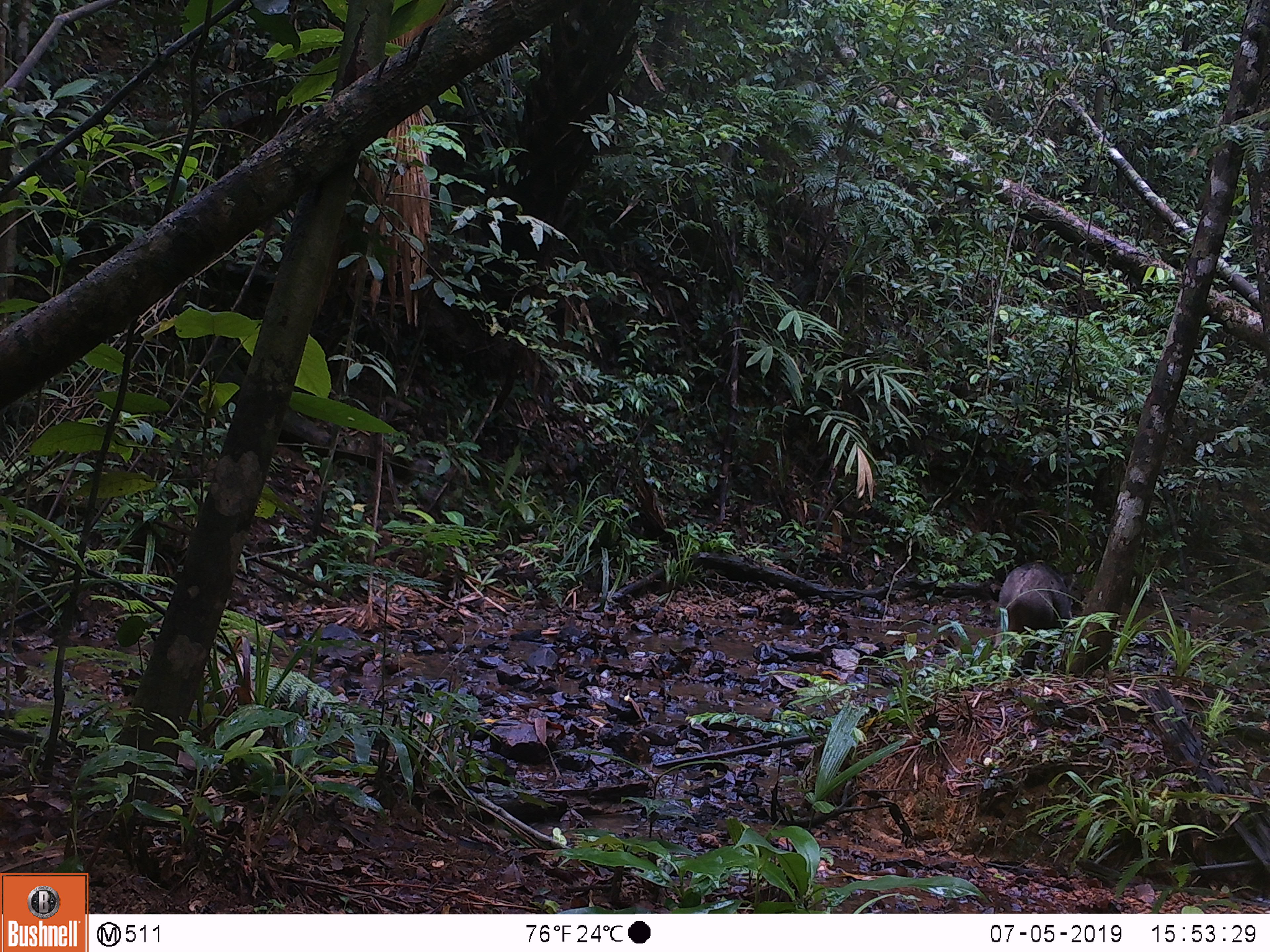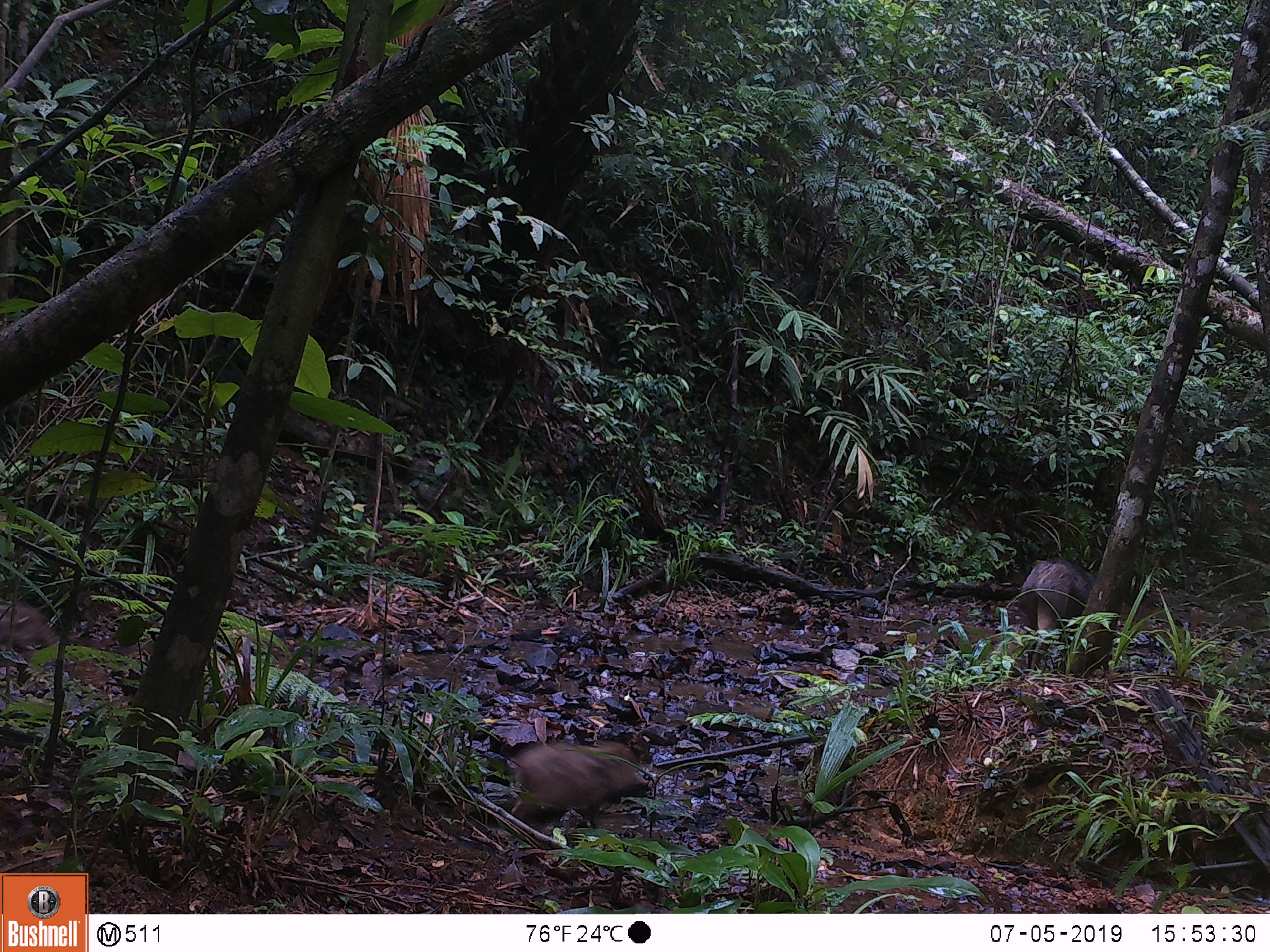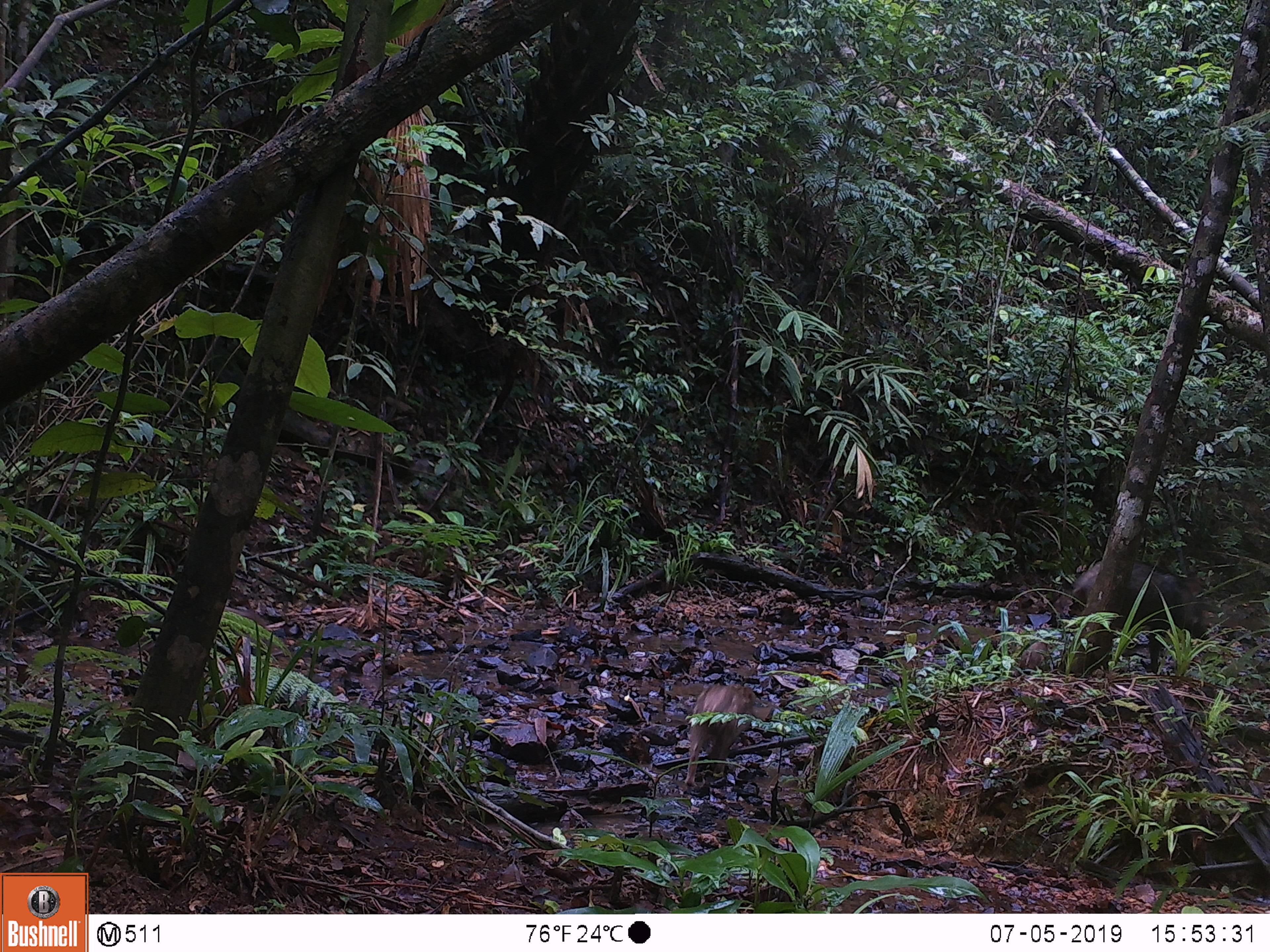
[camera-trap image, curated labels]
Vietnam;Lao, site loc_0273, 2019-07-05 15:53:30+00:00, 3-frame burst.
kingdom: Animalia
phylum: Chordata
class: Mammalia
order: Artiodactyla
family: Suidae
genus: Sus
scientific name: Sus scrofa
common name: eurasian wild pig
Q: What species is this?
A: Eurasian wild pig (Sus scrofa).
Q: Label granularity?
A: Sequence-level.